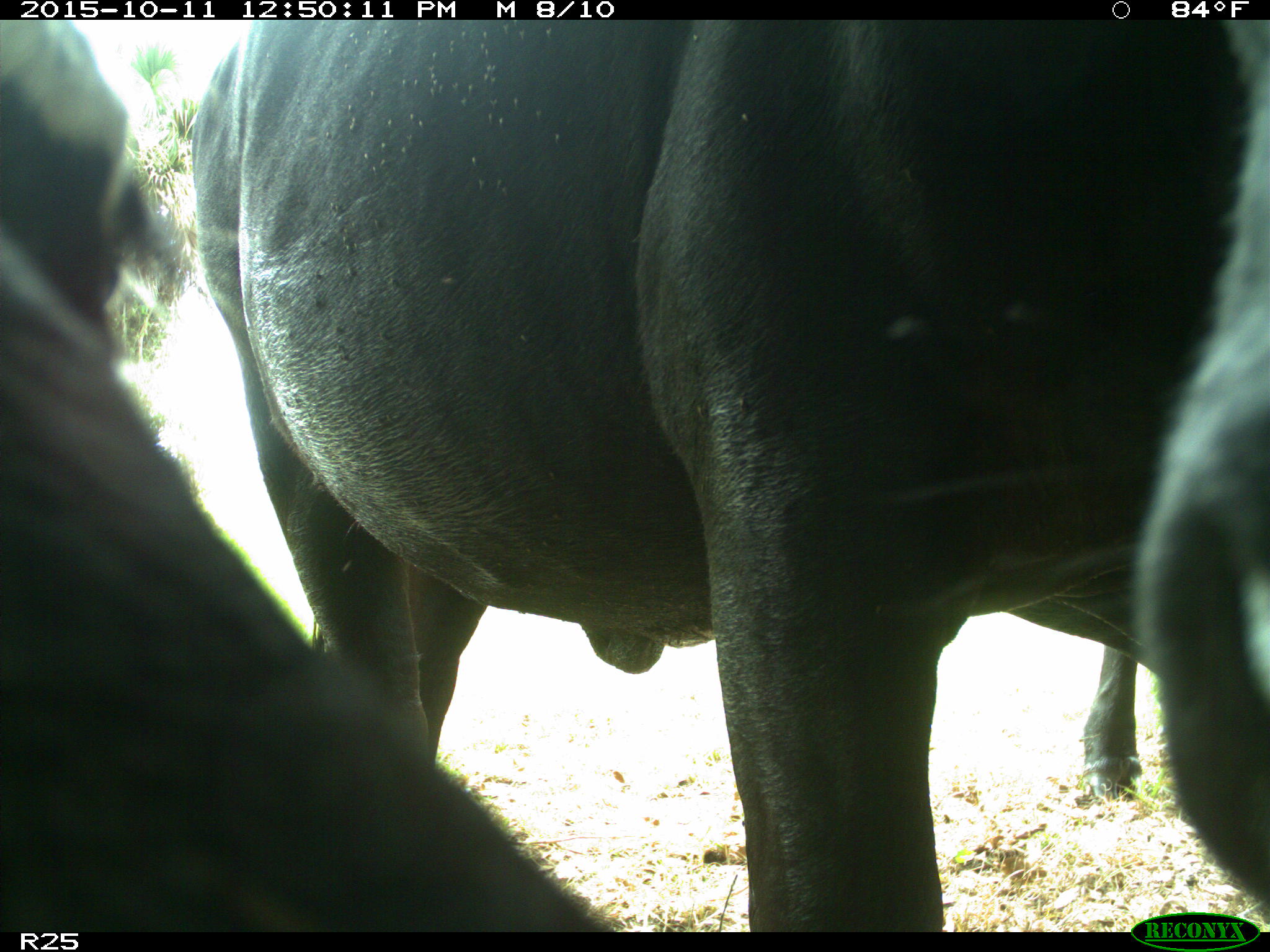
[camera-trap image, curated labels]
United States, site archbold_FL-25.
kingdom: Animalia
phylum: Chordata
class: Mammalia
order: Artiodactyla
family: Bovidae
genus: Bos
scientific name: Bos taurus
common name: domestic cow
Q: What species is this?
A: Bos taurus (domestic cow).